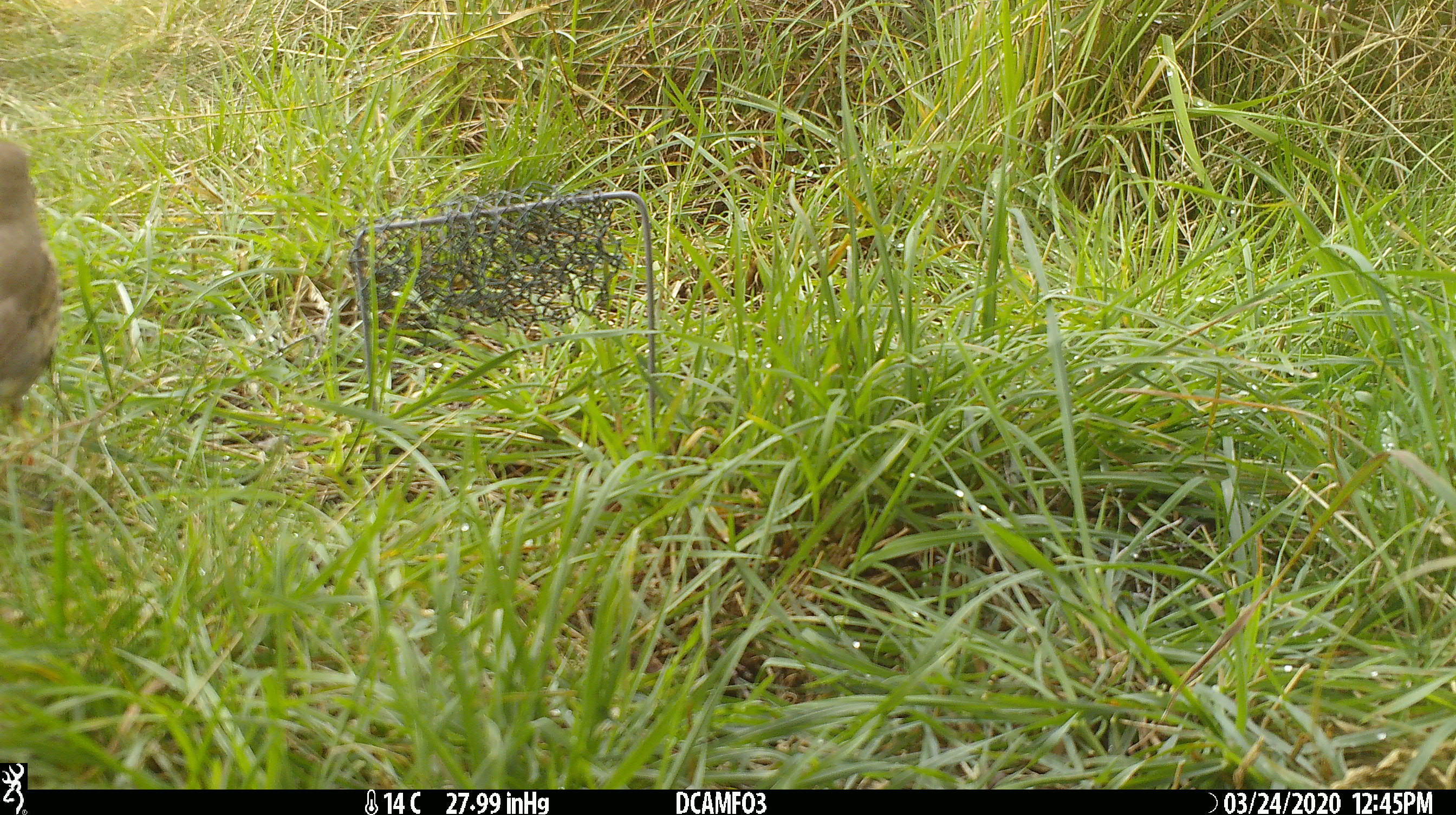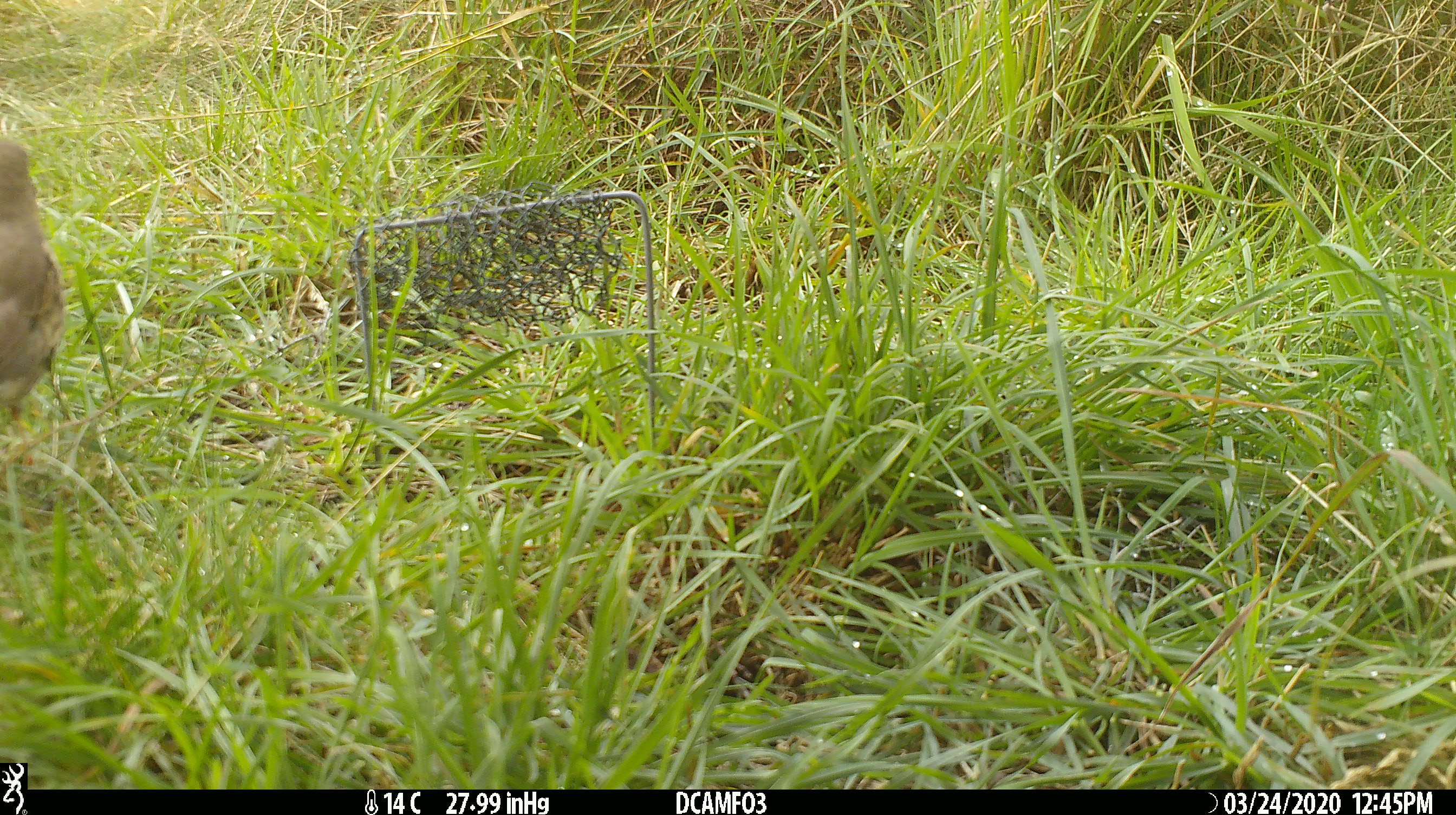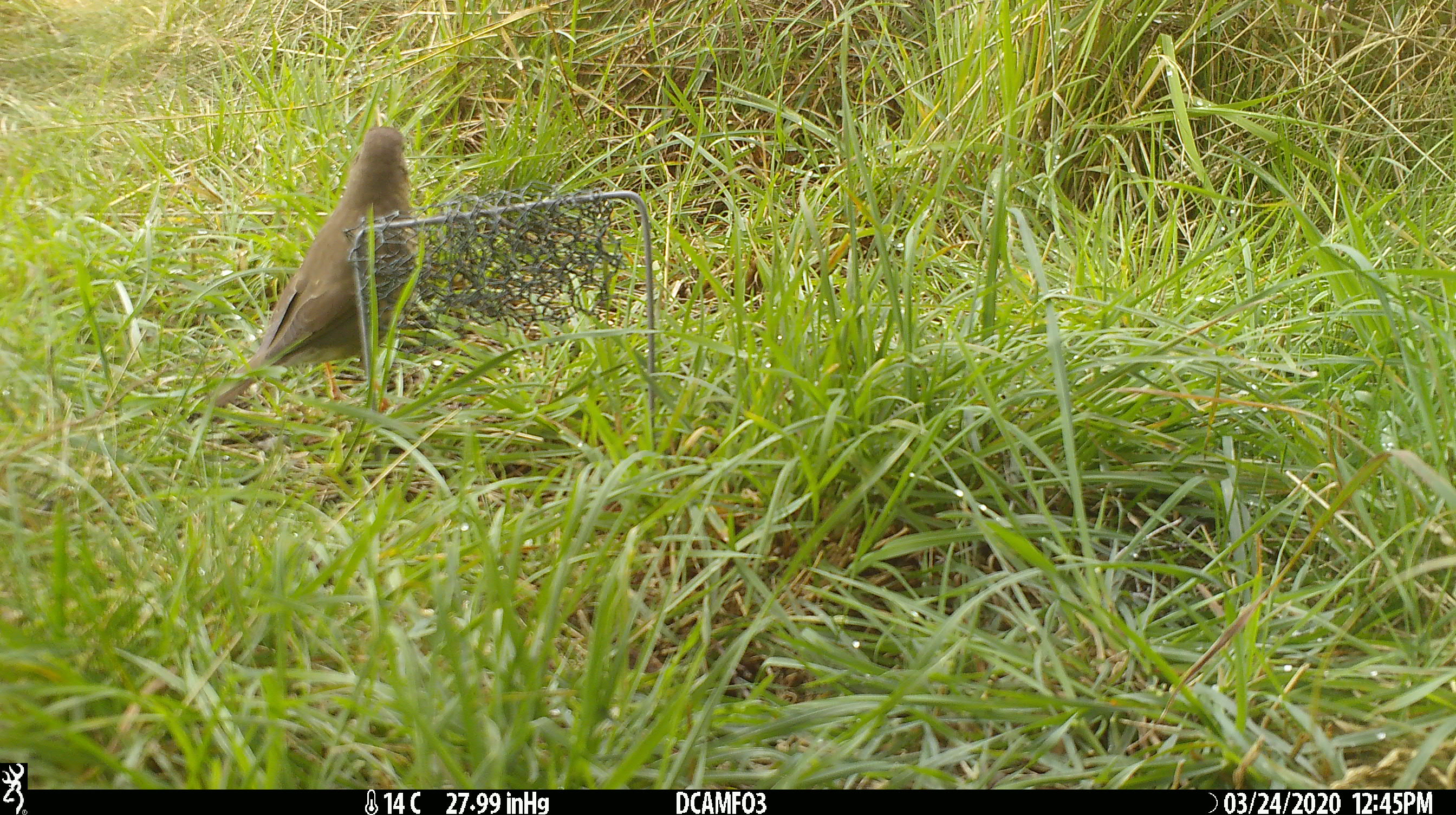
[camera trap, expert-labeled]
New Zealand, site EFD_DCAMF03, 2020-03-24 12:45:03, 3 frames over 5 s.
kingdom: Animalia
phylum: Chordata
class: Aves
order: Passeriformes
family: Turdidae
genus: Turdus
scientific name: Turdus philomelos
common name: song thrush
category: thrush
Thrush (song thrush) (Turdus philomelos).